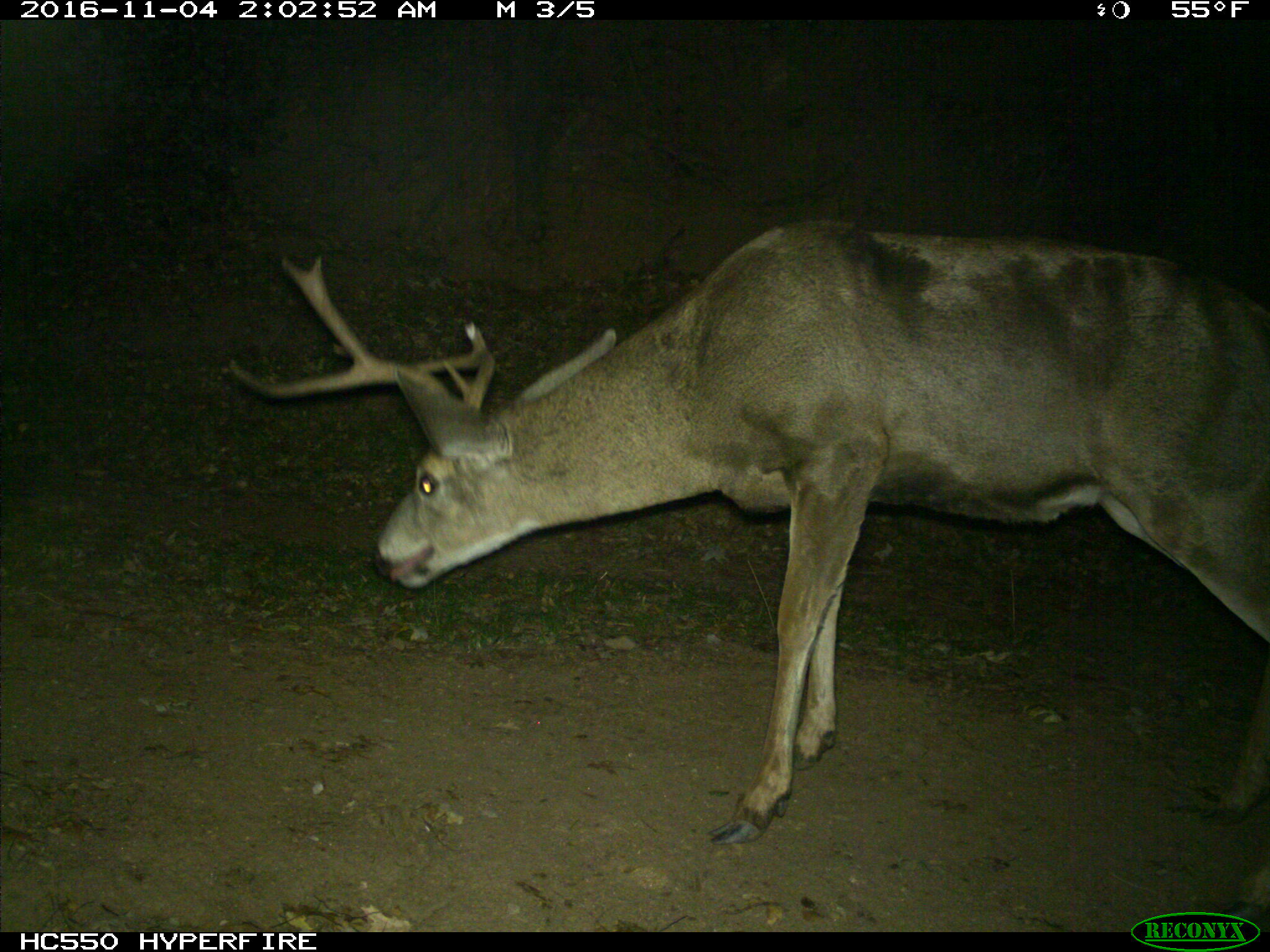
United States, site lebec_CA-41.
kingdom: Animalia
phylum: Chordata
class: Mammalia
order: Artiodactyla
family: Cervidae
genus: Odocoileus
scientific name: Odocoileus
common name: deer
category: unidentified deer